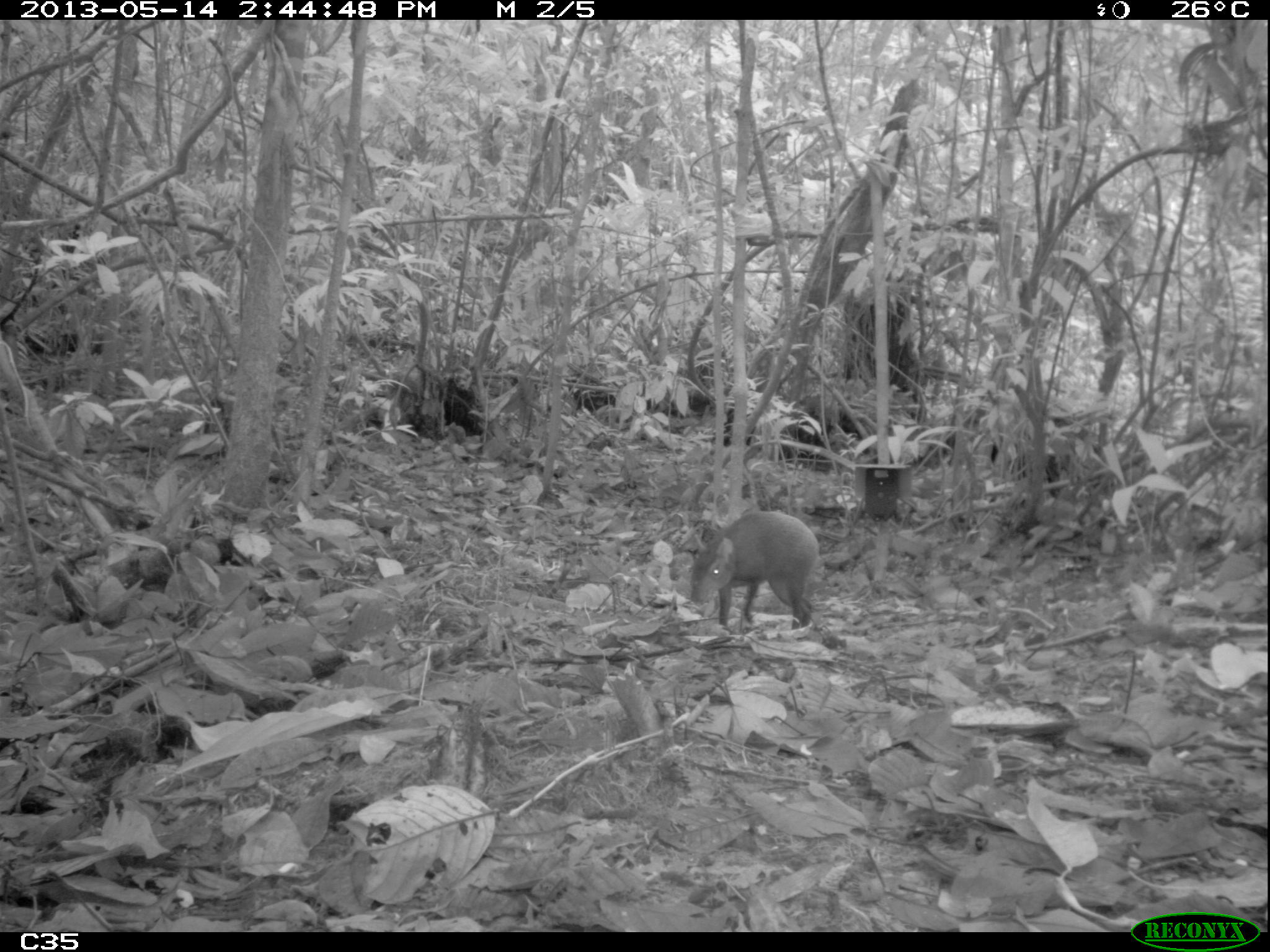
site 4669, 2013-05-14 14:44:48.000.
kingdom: Animalia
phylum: Chordata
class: Mammalia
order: Rodentia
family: Dasyproctidae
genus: Dasyprocta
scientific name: Dasyprocta leporina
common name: red-rumped agouti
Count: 1.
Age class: adult.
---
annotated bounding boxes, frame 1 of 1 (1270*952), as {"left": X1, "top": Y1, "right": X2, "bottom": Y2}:
dasyprocta leporina: {"left": 689, "top": 511, "right": 817, "bottom": 640}